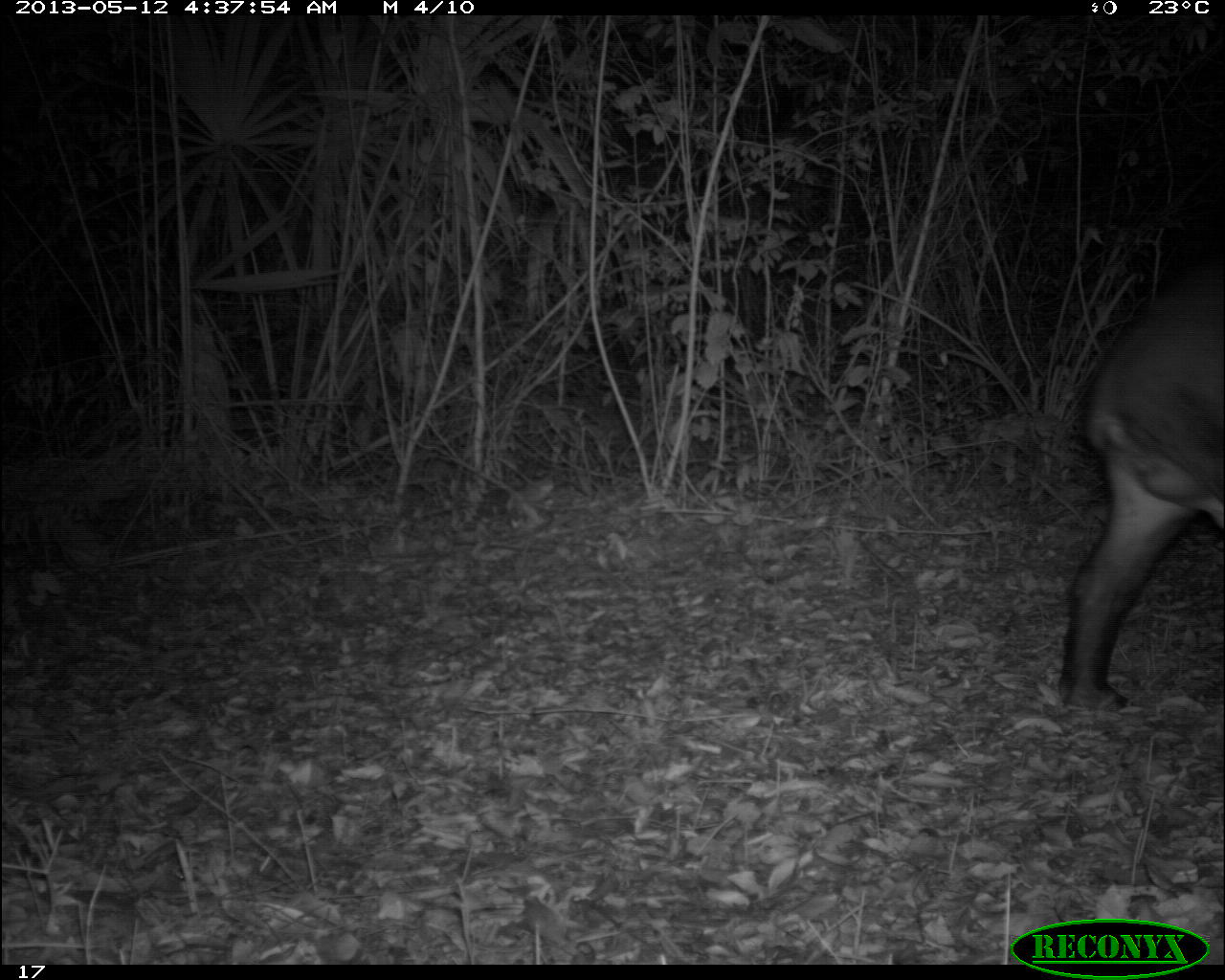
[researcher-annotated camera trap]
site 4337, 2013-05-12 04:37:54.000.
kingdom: Animalia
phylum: Chordata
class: Mammalia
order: Perissodactyla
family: Tapiridae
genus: Tapirus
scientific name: Tapirus bairdii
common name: baird's tapir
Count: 1.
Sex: male.